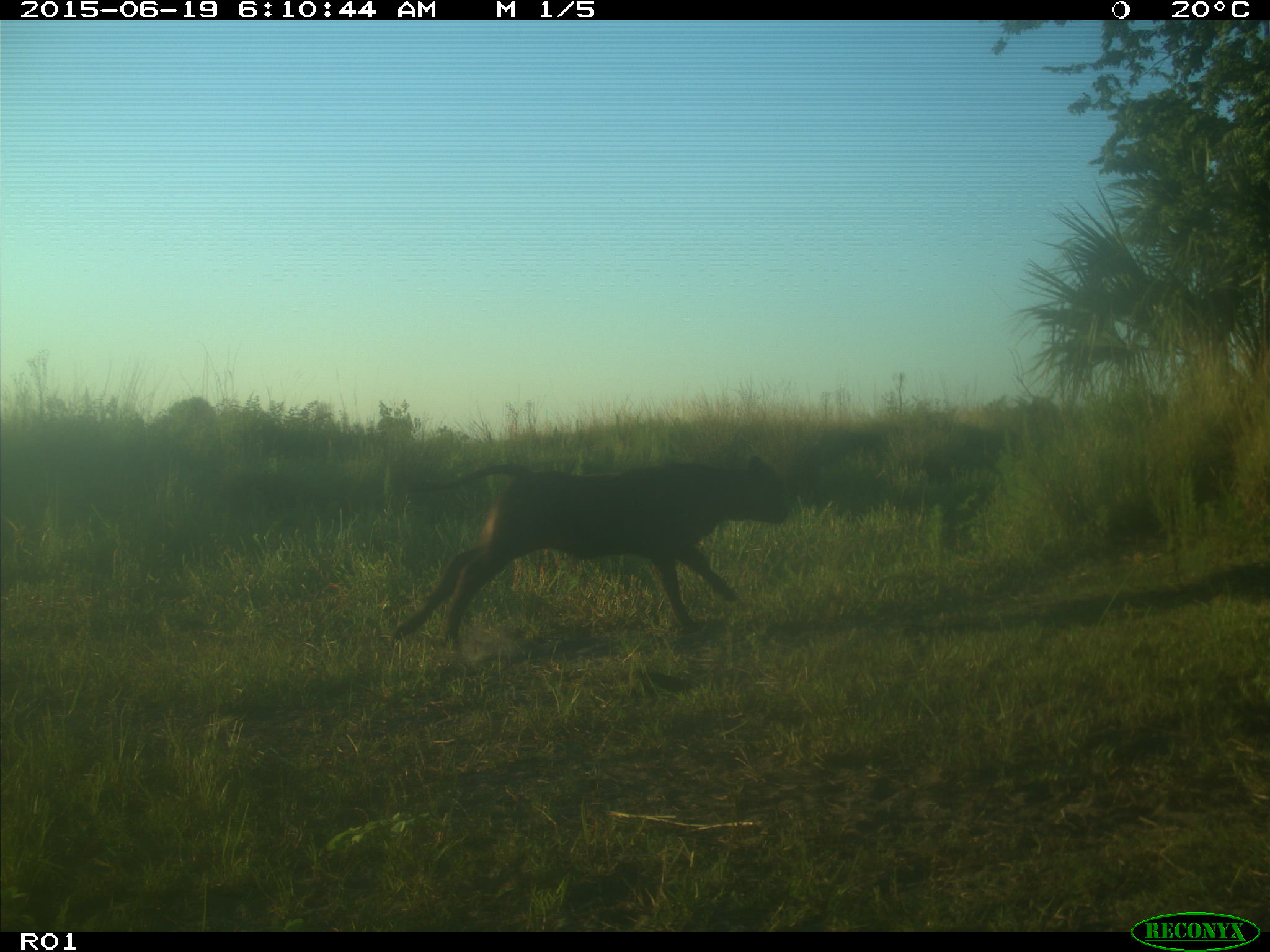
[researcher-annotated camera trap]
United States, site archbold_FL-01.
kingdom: Animalia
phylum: Chordata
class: Mammalia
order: Artiodactyla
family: Bovidae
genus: Bos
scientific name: Bos taurus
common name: domestic cow